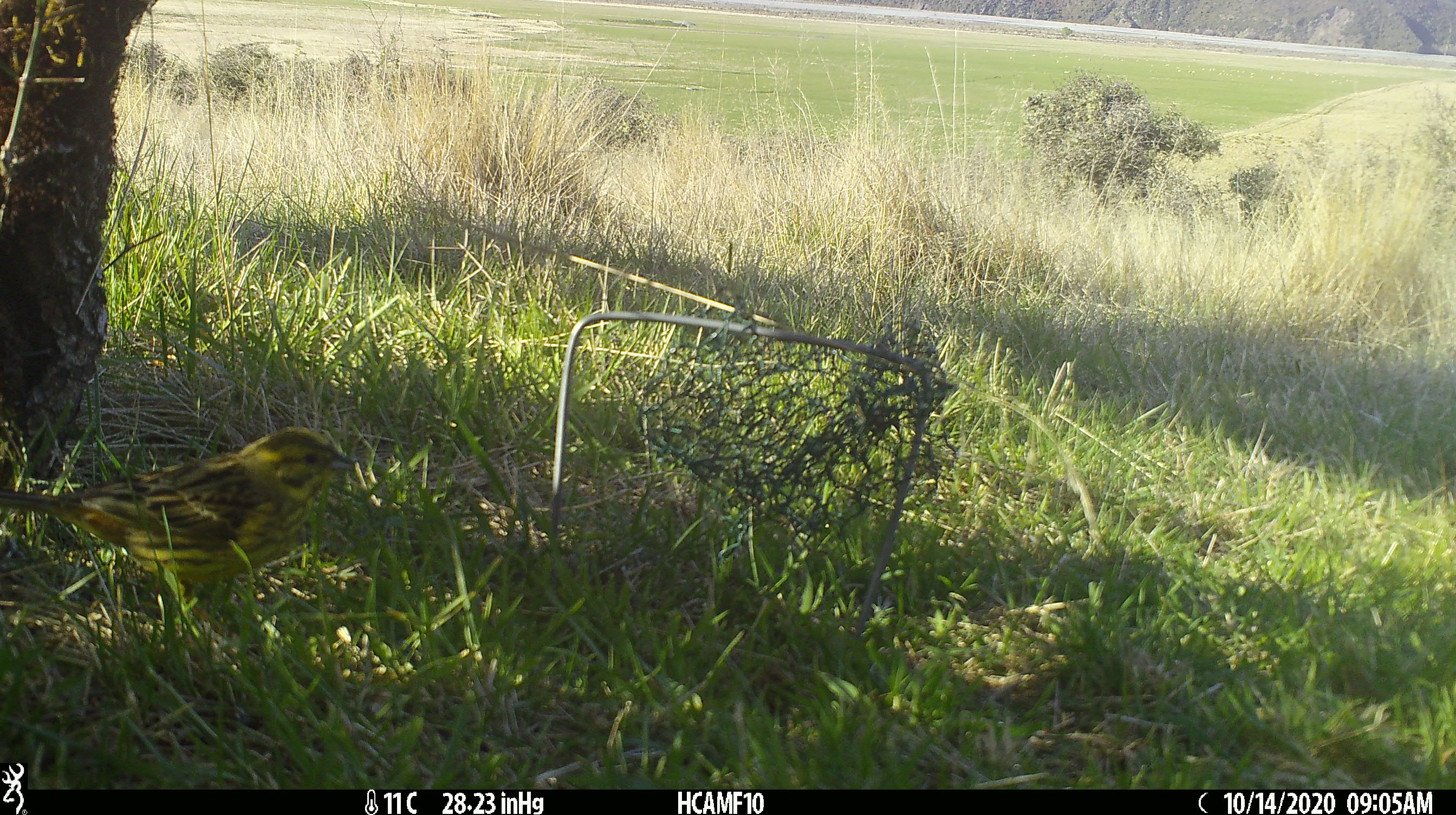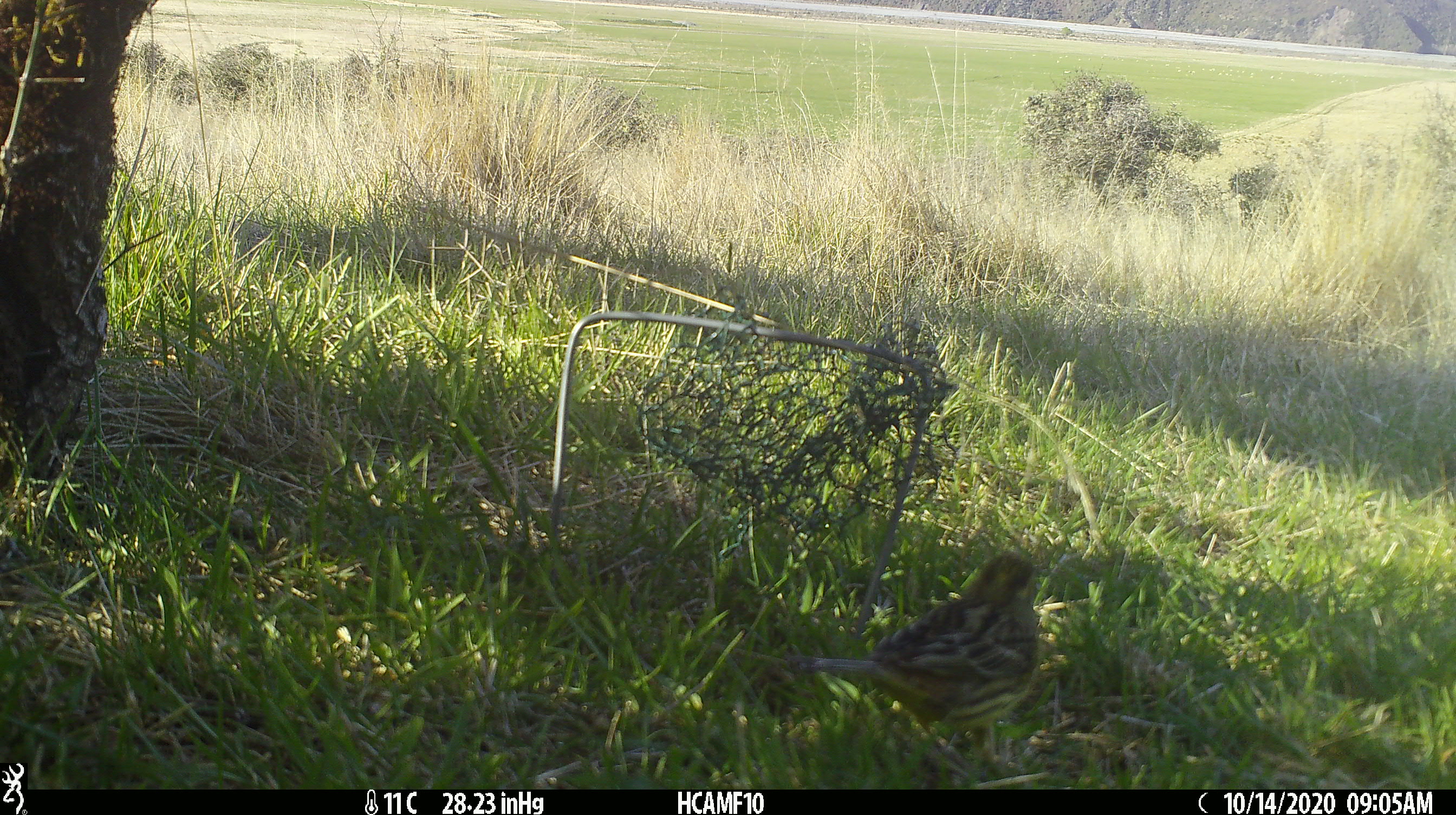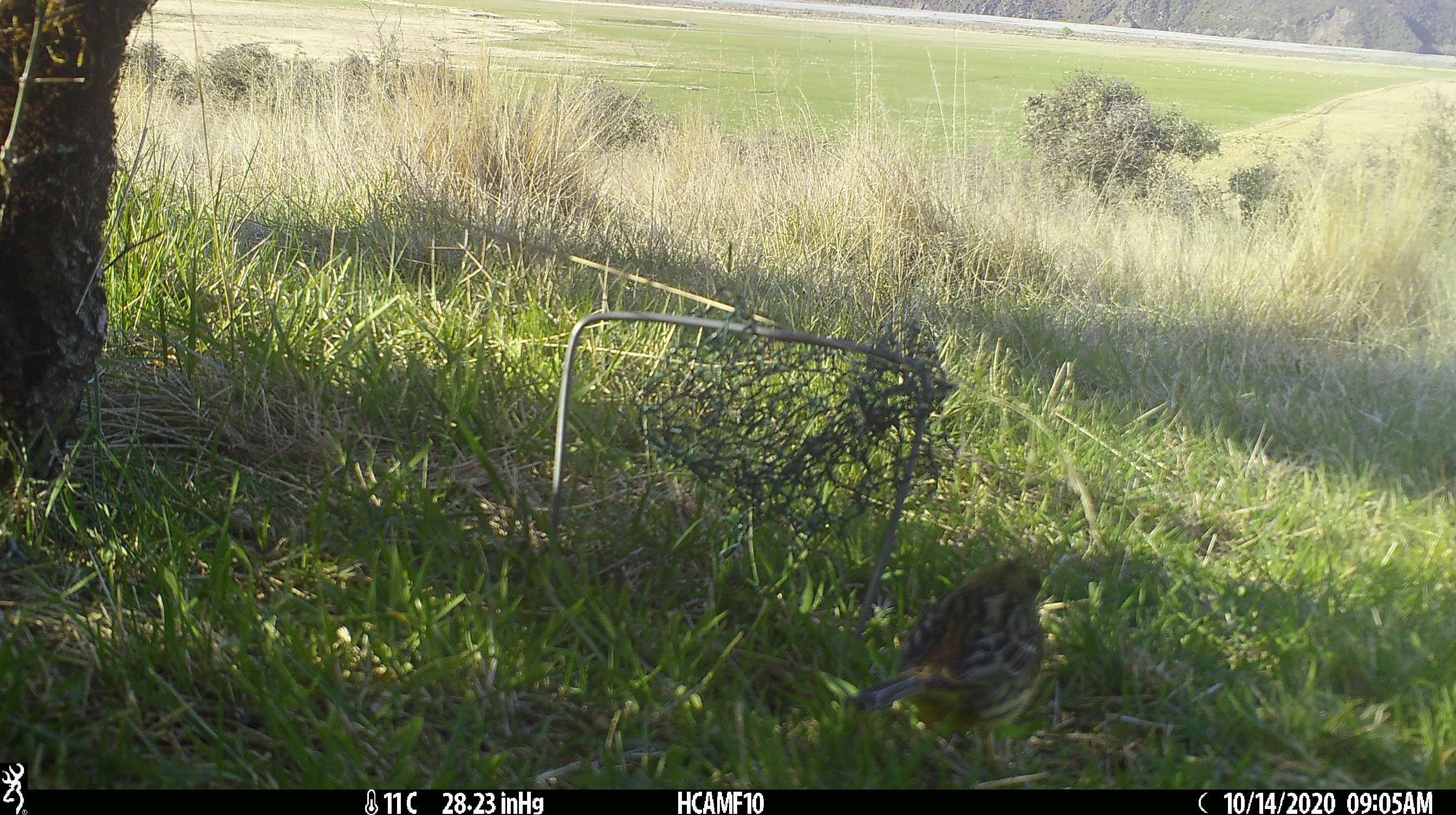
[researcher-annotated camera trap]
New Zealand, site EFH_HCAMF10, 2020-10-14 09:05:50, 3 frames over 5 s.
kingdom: Animalia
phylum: Chordata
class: Aves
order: Passeriformes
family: Emberizidae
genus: Emberiza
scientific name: Emberiza citrinella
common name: yellowhammer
Yellowhammer (Emberiza citrinella).